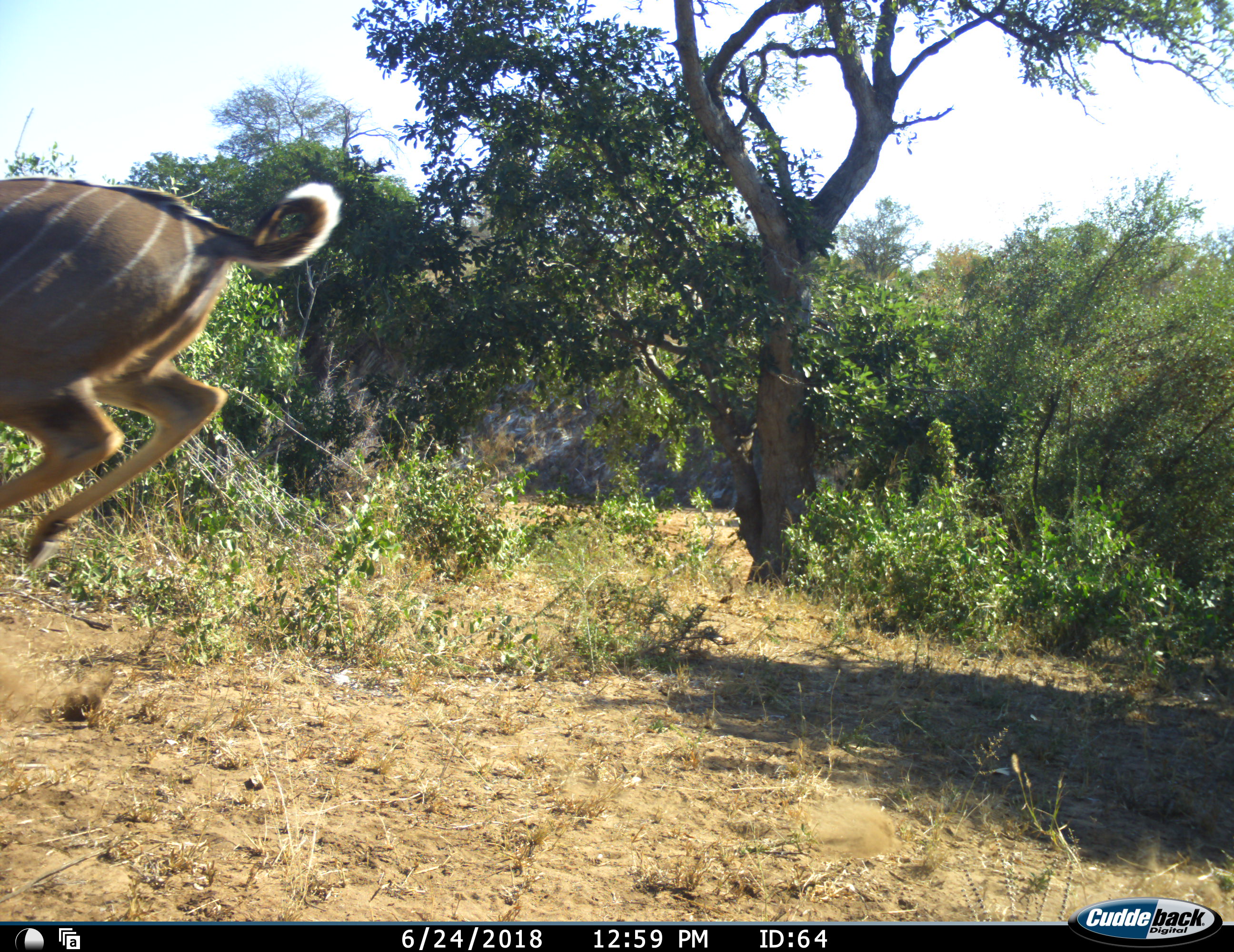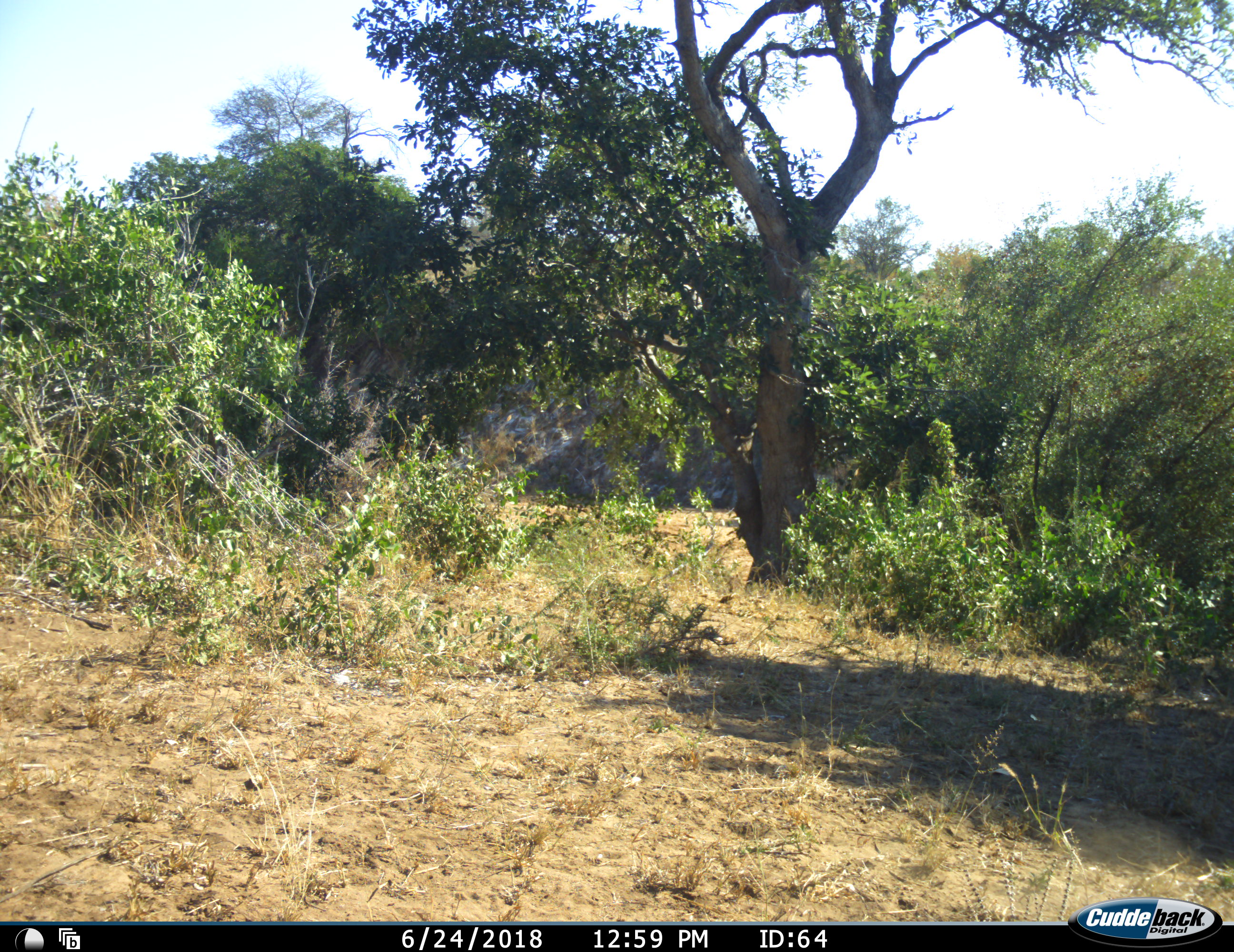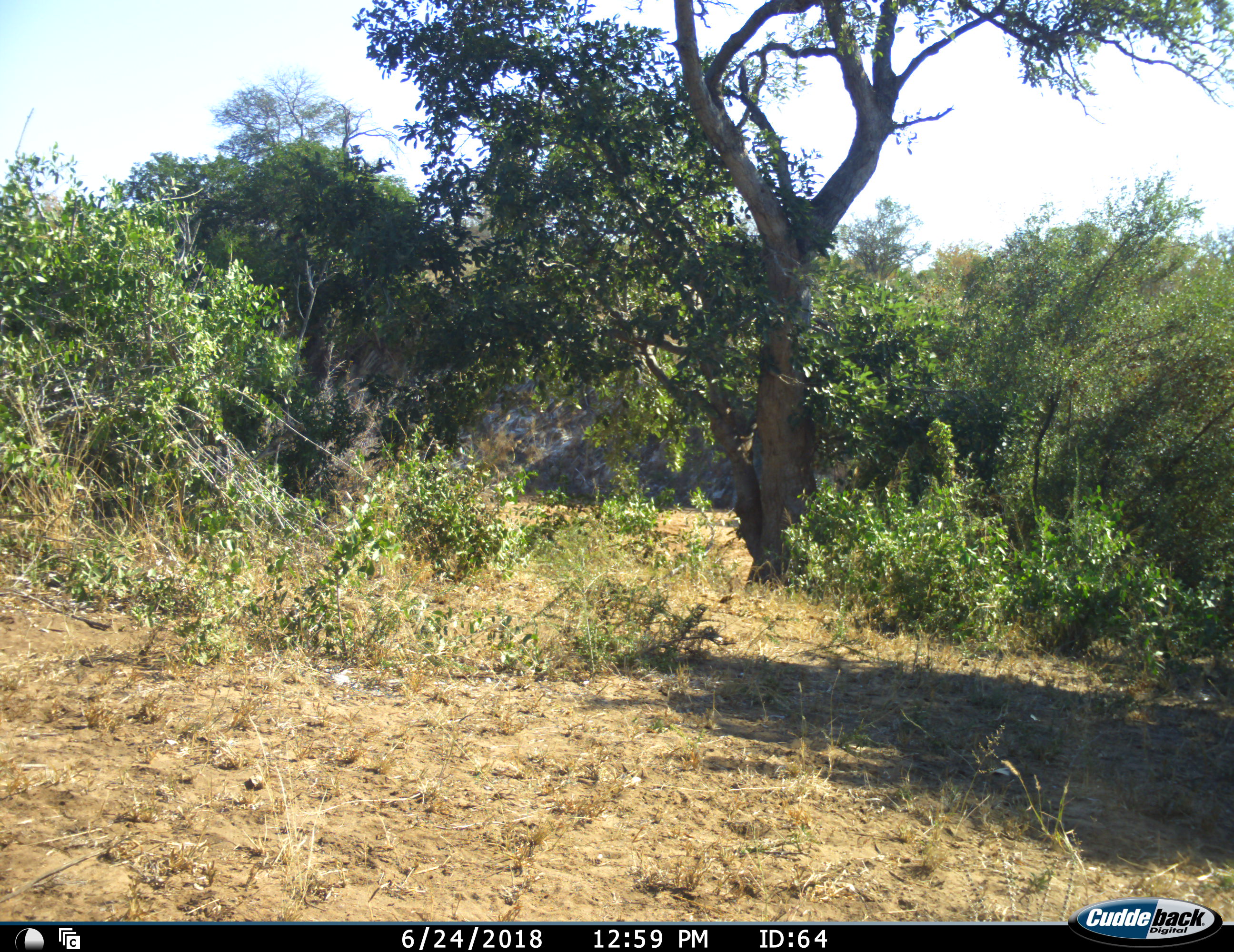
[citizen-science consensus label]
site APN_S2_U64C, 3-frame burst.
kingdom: Animalia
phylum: Chordata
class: Mammalia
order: Artiodactyla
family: Bovidae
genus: Tragelaphus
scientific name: Tragelaphus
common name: kudu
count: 1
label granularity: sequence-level